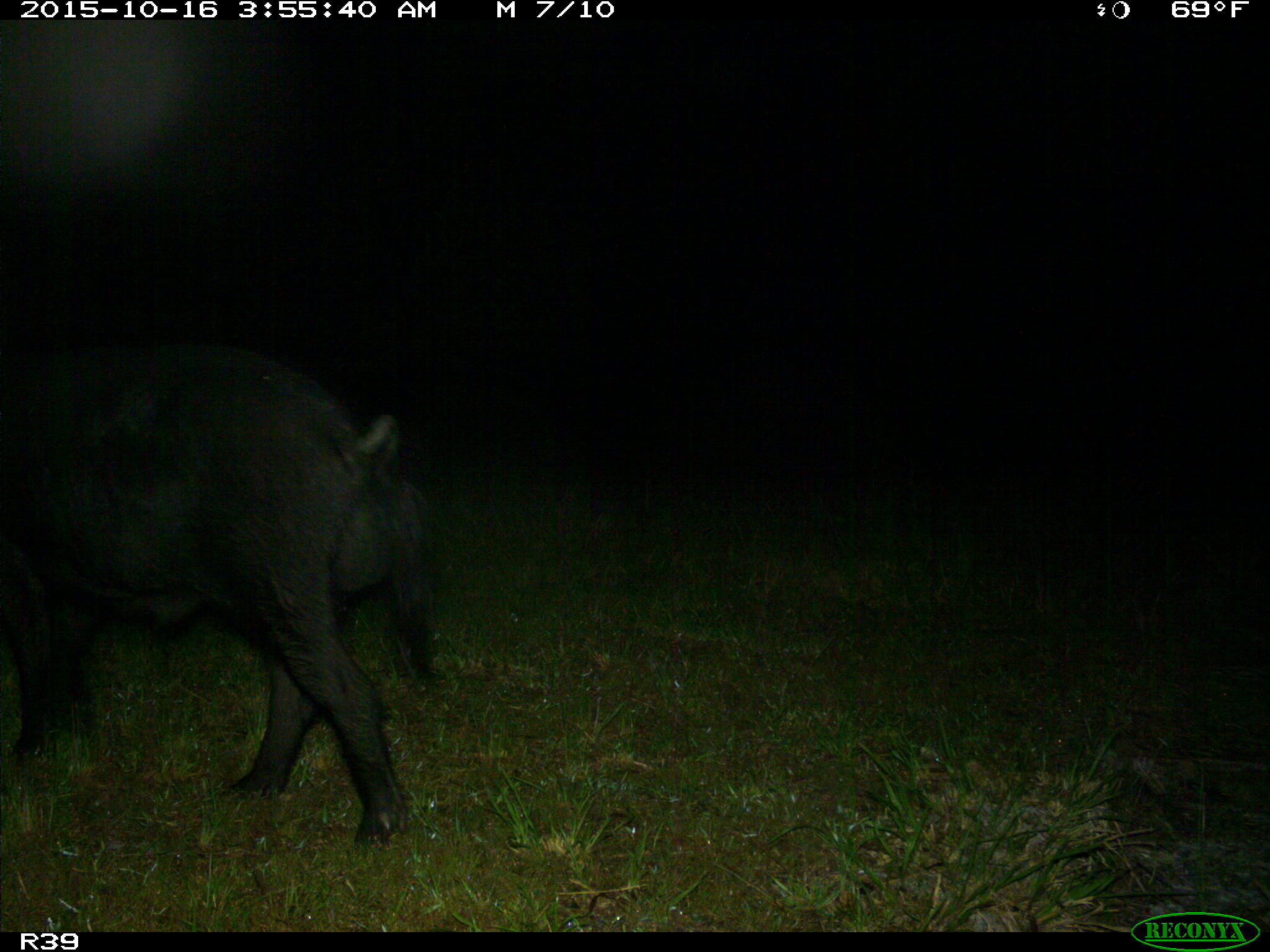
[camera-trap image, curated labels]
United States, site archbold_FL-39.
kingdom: Animalia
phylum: Chordata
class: Mammalia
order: Artiodactyla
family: Suidae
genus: Sus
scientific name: Sus scrofa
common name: wild boar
Sus scrofa (wild boar).